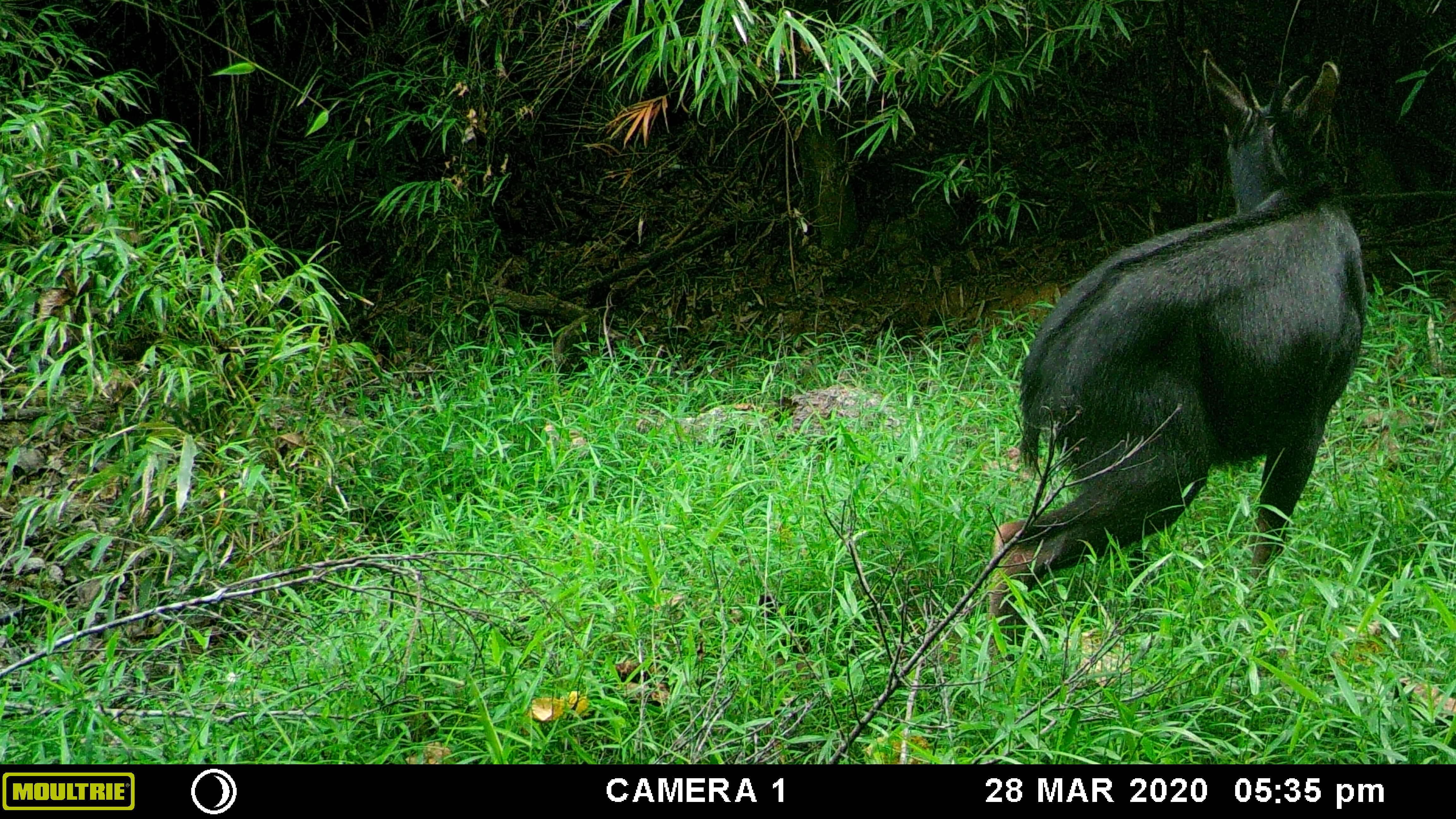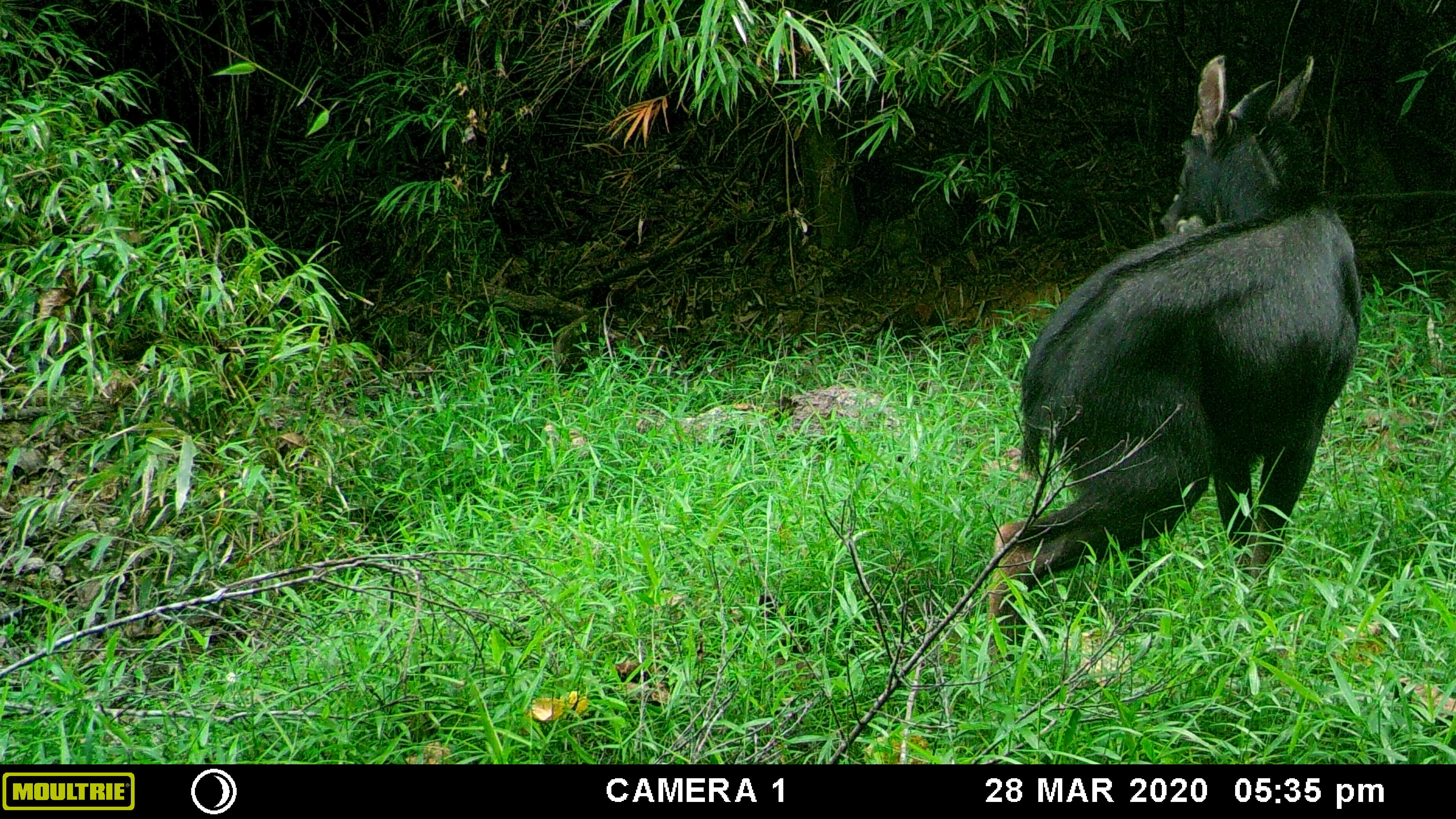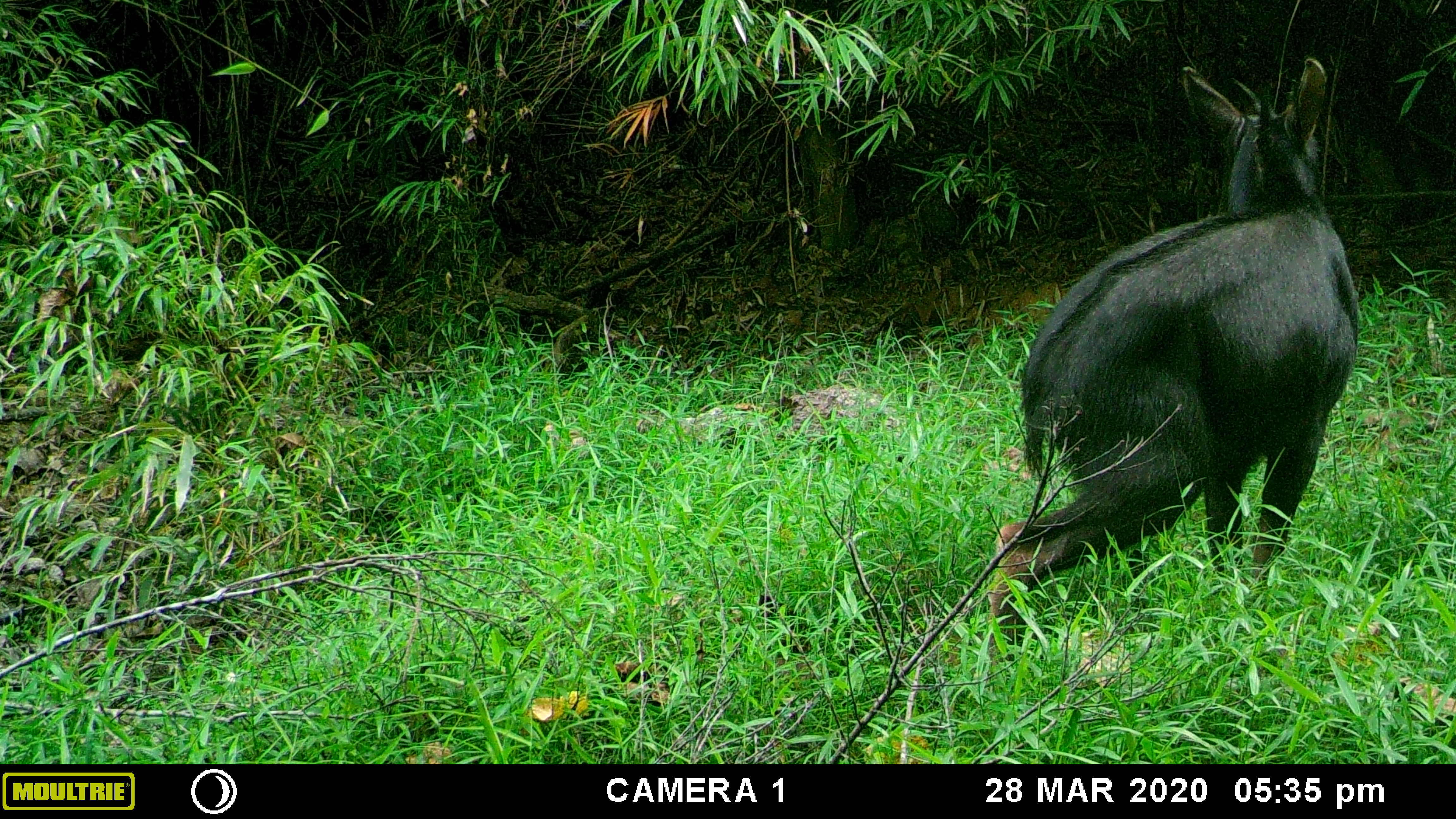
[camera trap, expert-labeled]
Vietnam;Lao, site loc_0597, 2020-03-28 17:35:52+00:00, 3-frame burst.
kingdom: Animalia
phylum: Chordata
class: Mammalia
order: Artiodactyla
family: Bovidae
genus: Capricornis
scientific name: Capricornis sumatraensis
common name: chinese serow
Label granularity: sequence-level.